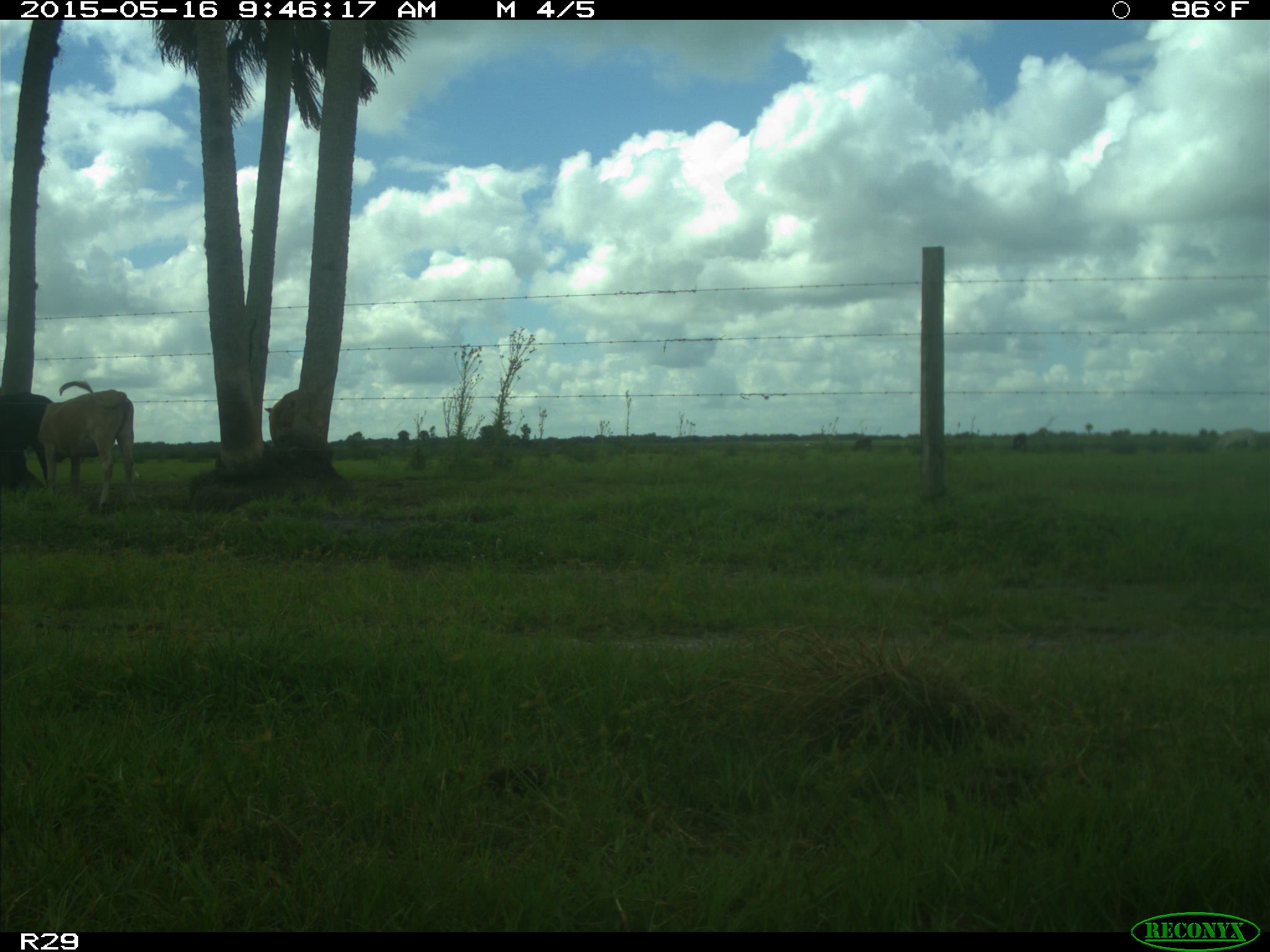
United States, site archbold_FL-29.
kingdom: Animalia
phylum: Chordata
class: Mammalia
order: Artiodactyla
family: Bovidae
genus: Bos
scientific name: Bos taurus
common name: domestic cow